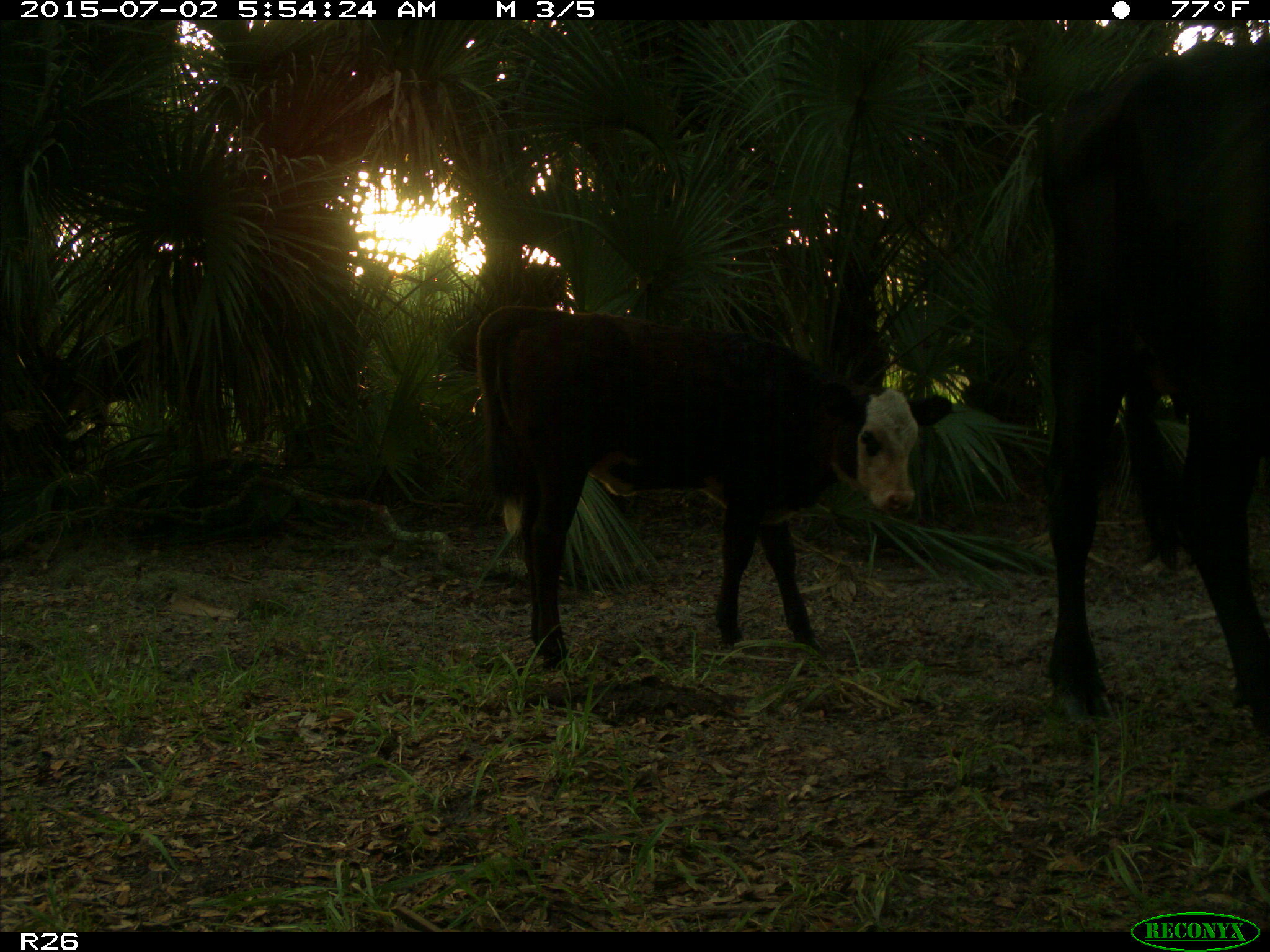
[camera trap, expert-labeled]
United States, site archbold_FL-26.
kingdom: Animalia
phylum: Chordata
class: Mammalia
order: Artiodactyla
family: Bovidae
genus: Bos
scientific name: Bos taurus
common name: domestic cow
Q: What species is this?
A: Bos taurus (domestic cow).